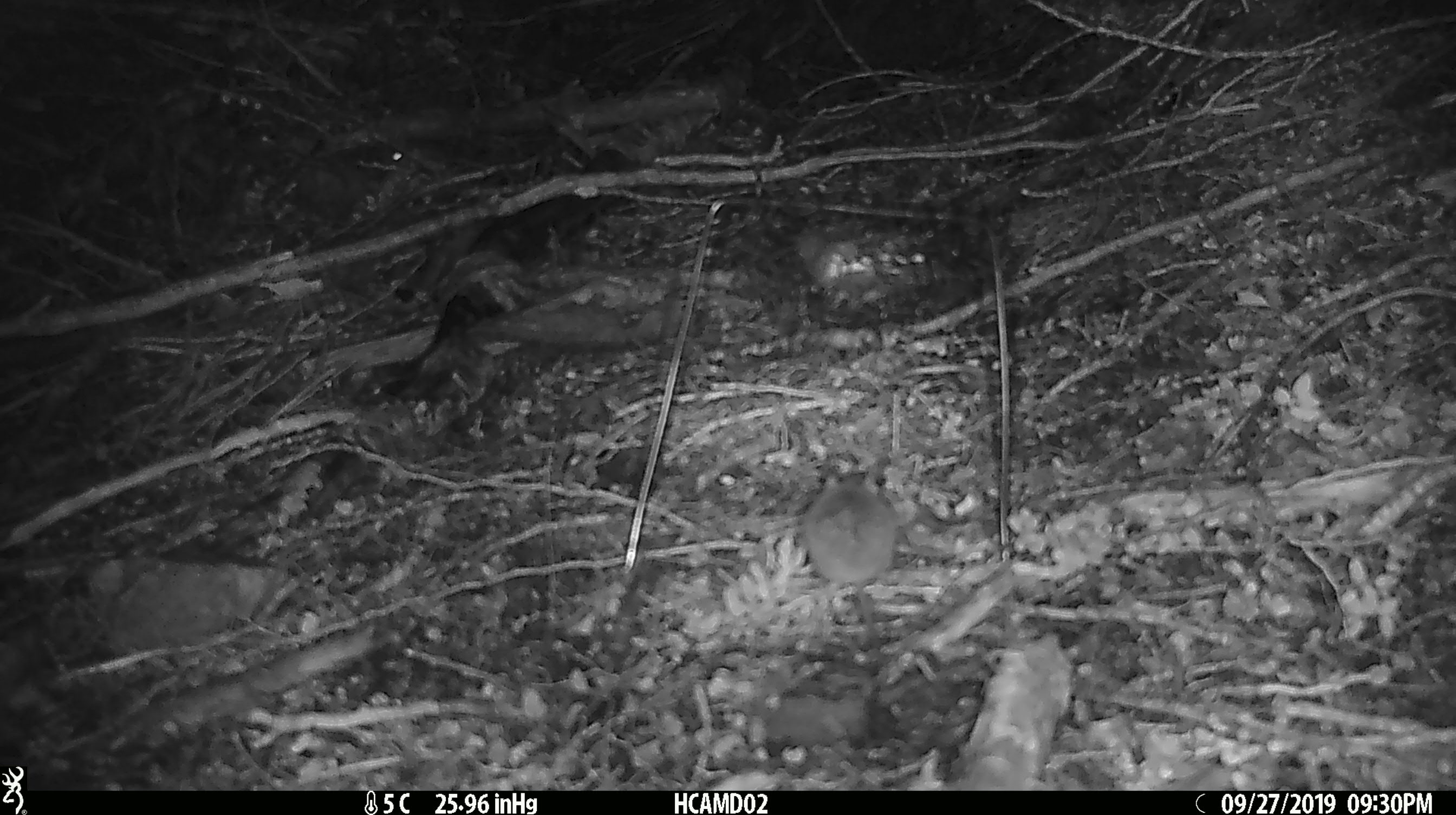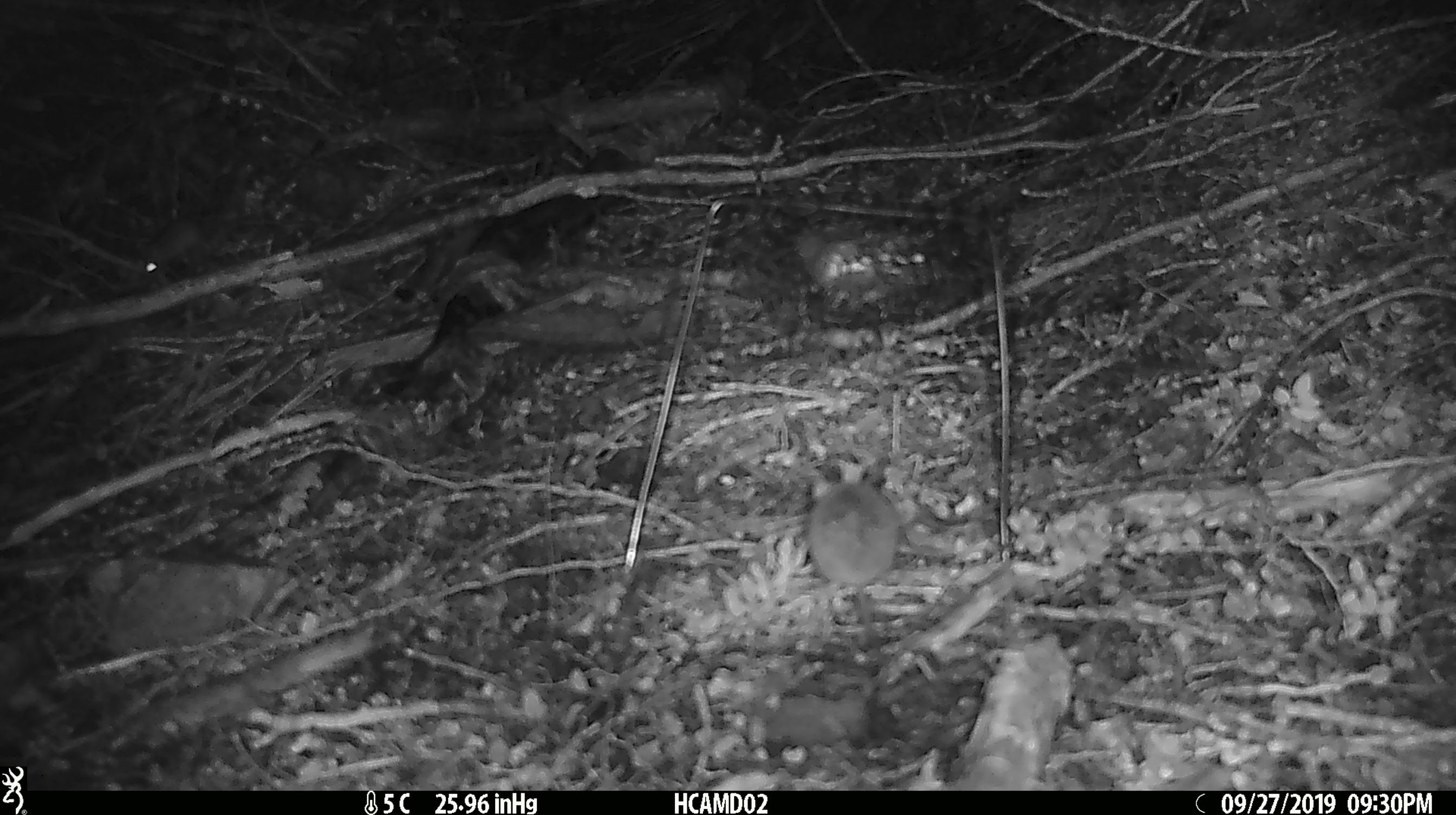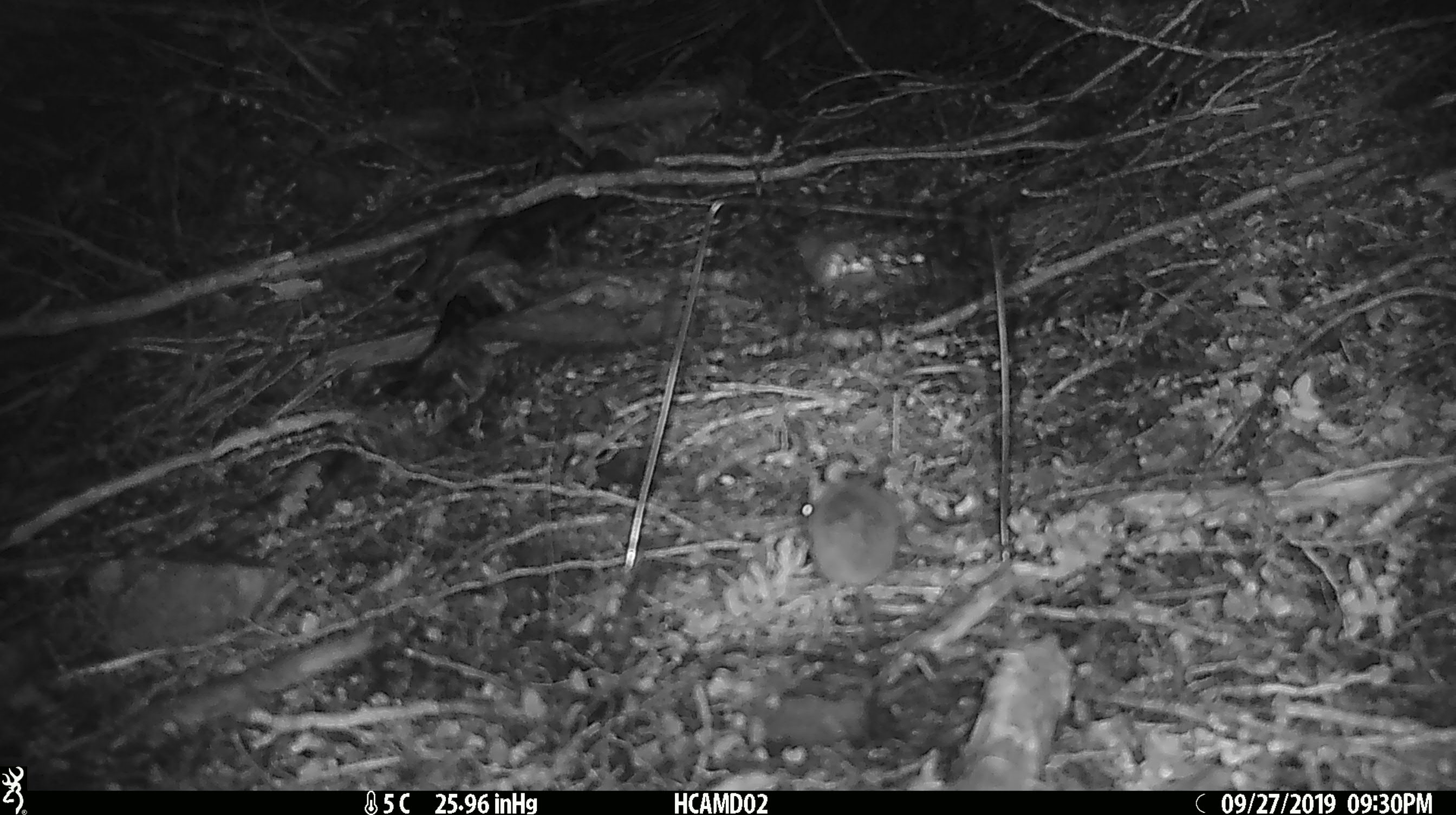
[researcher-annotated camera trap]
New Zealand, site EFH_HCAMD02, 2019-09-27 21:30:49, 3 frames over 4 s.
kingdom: Animalia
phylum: Chordata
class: Mammalia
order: Rodentia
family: Muridae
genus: Mus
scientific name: Mus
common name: mouse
Mouse (Mus).